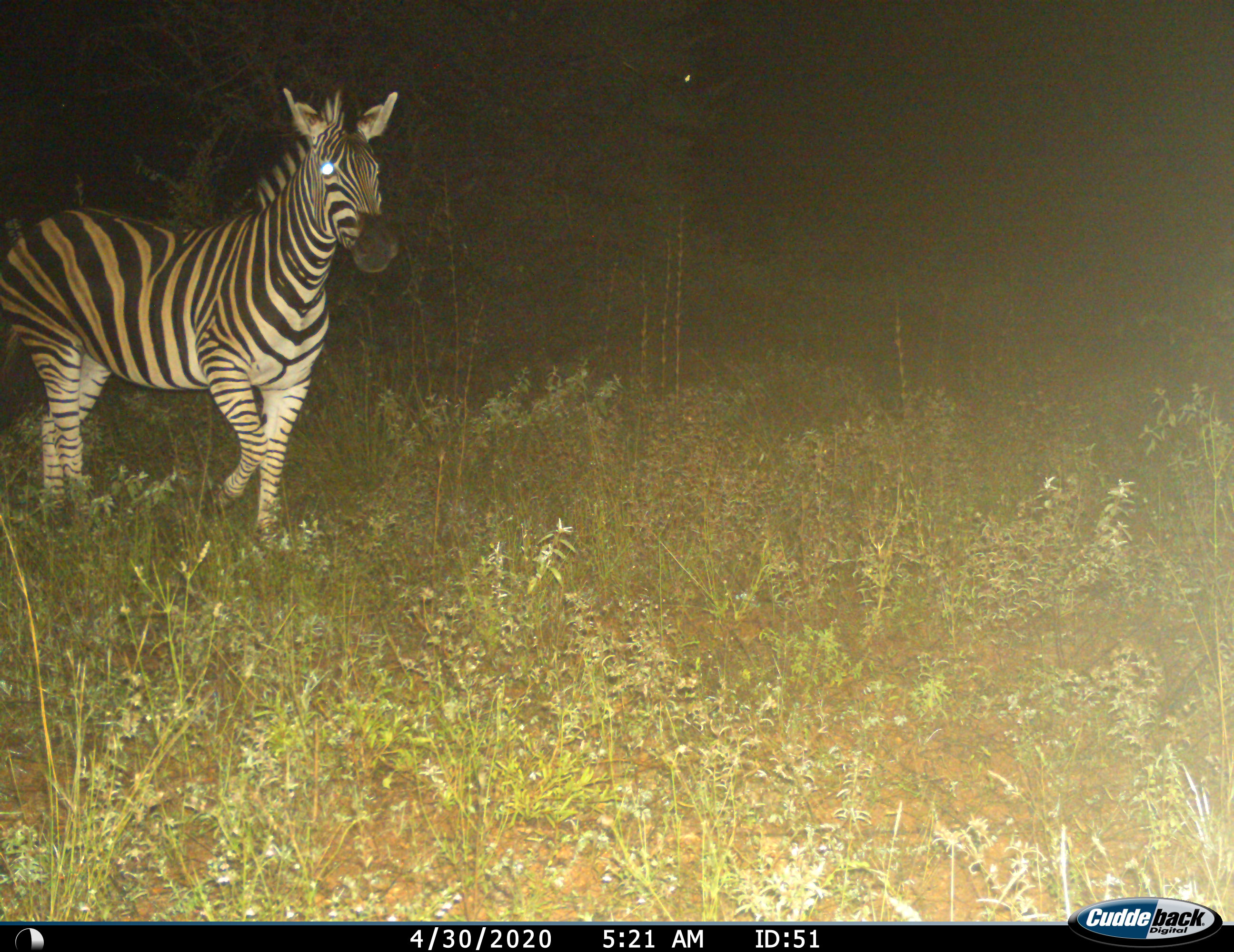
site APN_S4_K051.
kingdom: Animalia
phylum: Chordata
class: Mammalia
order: Perissodactyla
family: Equidae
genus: Equus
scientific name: Equus quagga burchellii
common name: burchell's zebra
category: zebraburchells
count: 1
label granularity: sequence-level